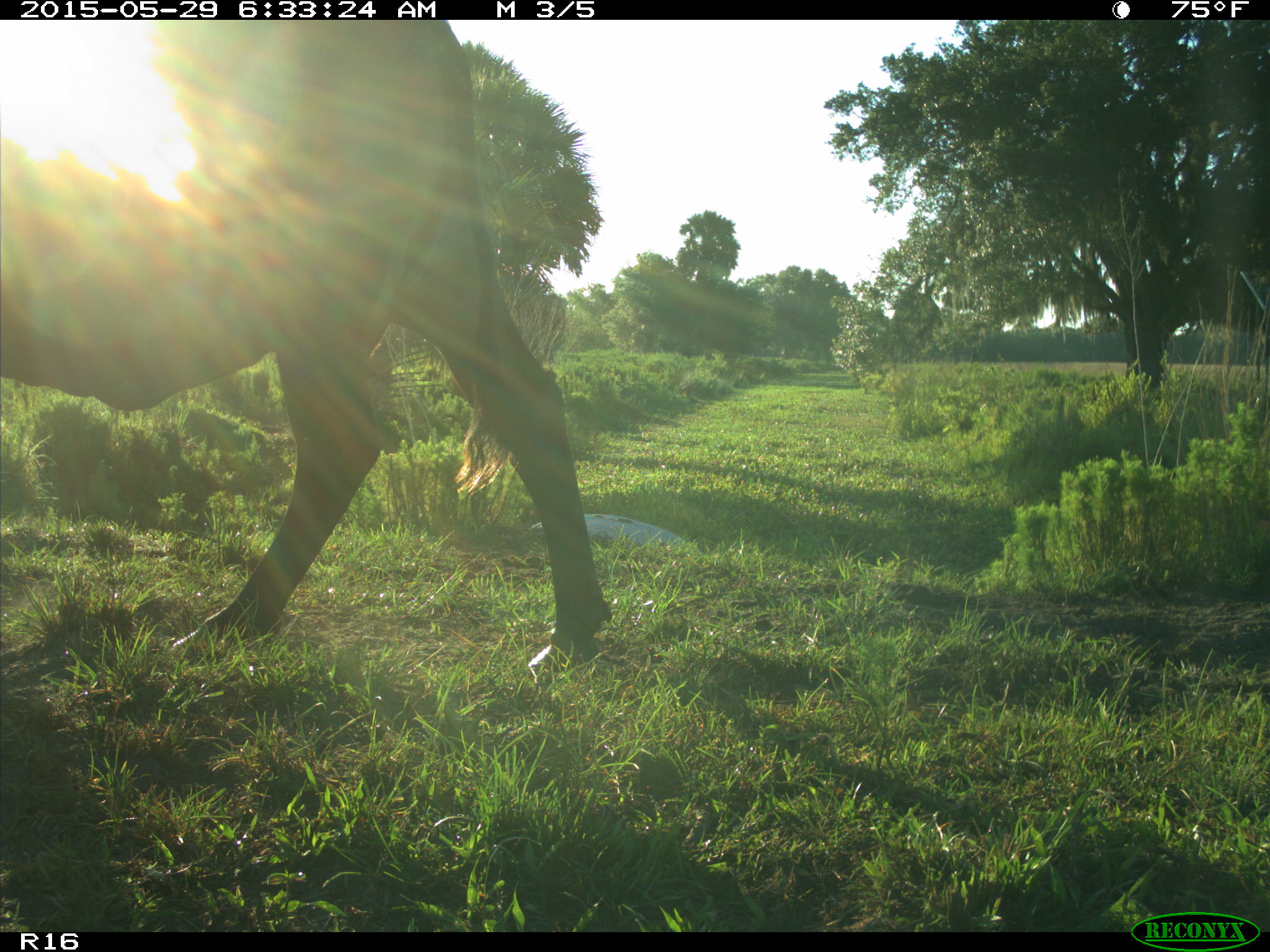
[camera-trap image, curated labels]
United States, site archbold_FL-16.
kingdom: Animalia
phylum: Chordata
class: Mammalia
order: Artiodactyla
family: Bovidae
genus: Bos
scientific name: Bos taurus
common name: domestic cow